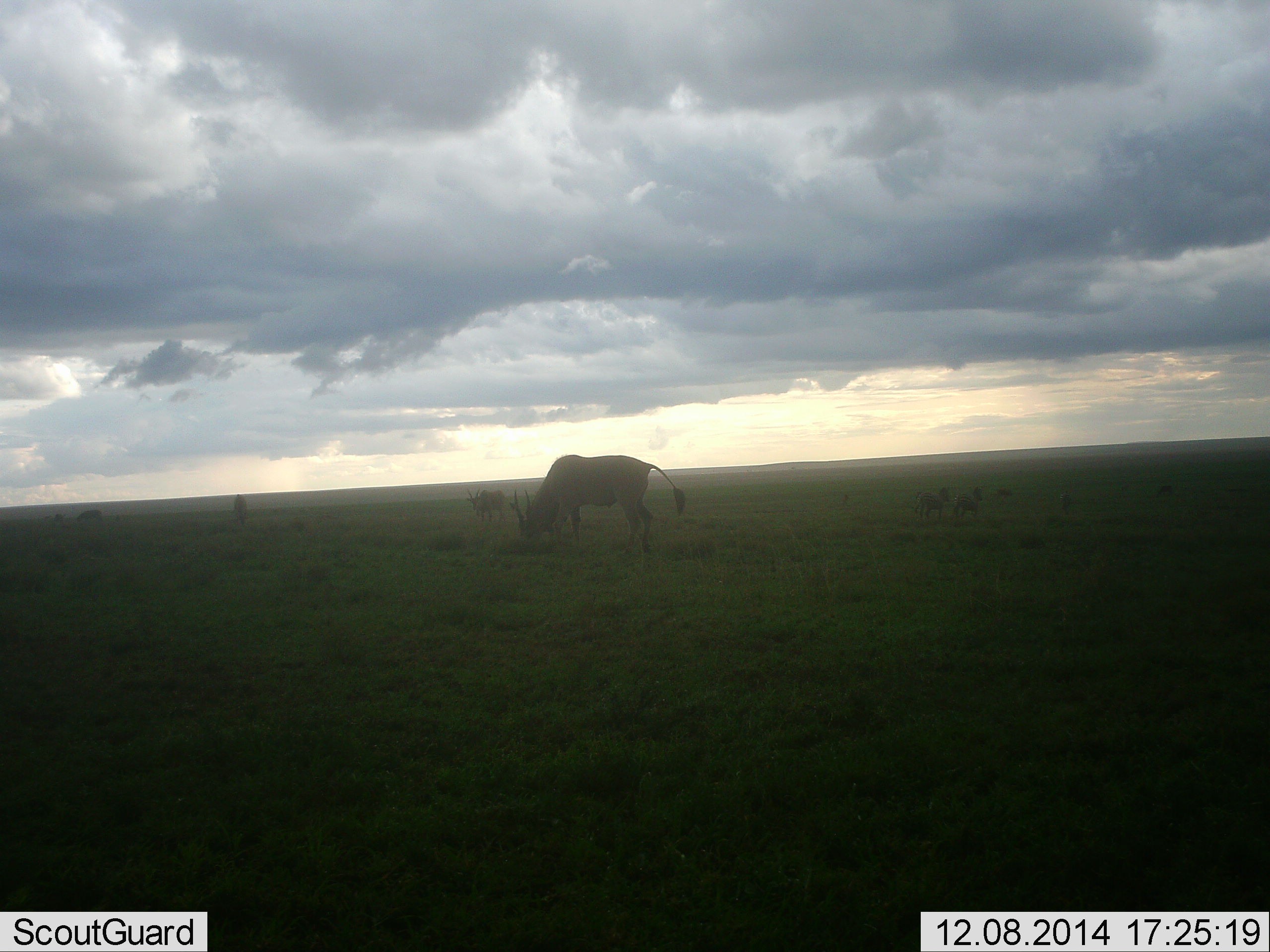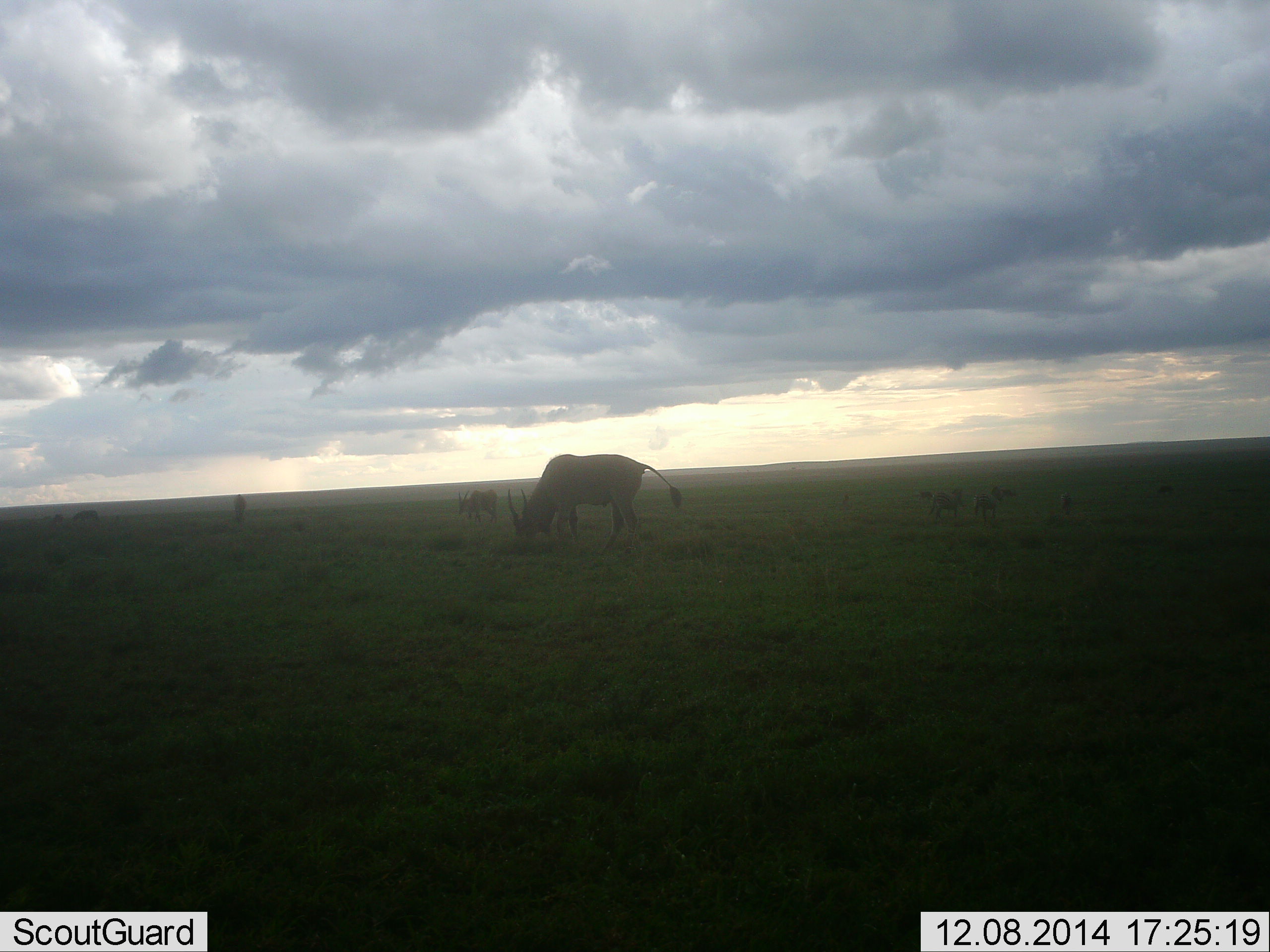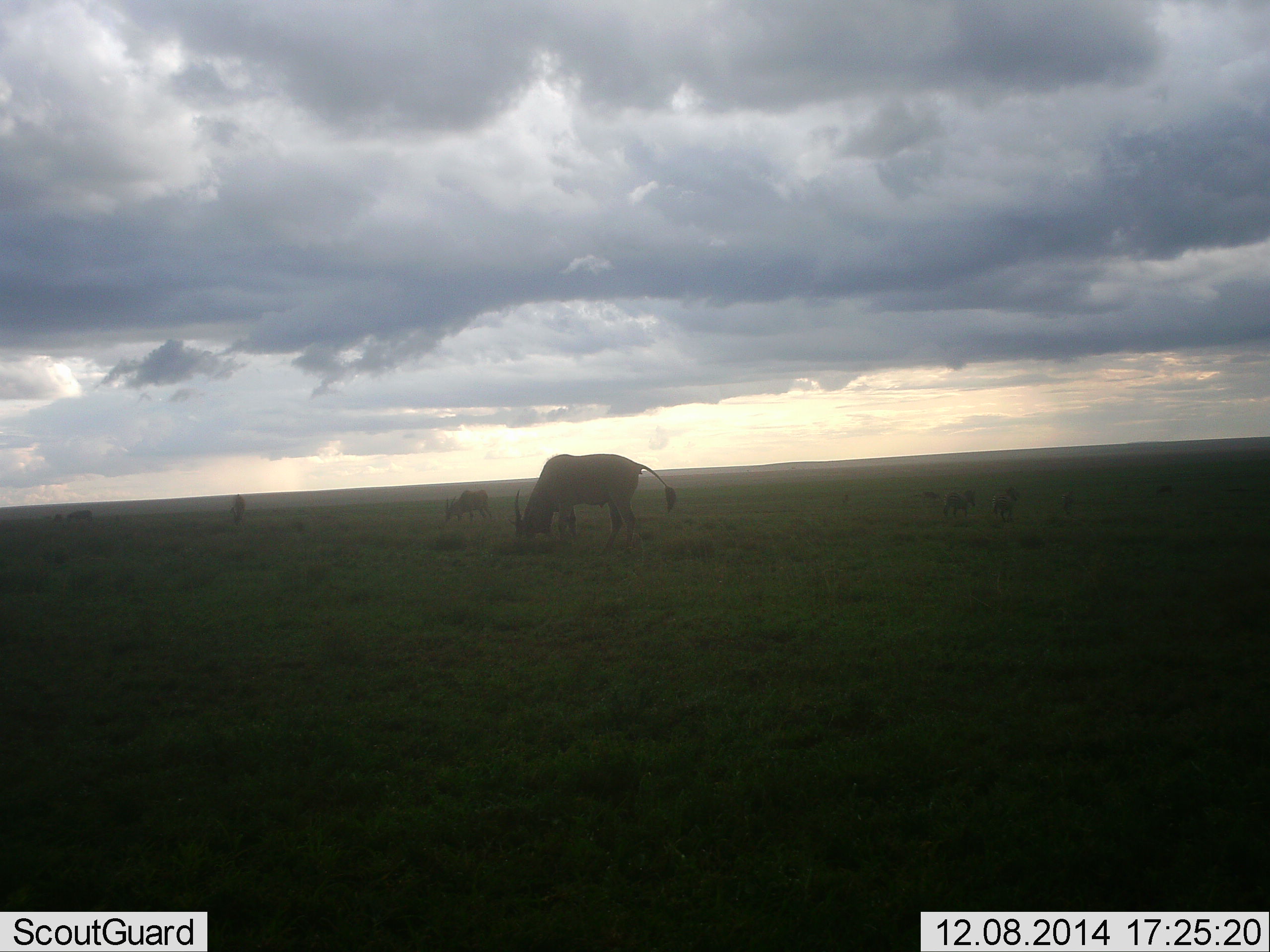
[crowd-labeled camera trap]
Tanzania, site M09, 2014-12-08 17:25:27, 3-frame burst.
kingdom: Animalia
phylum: Chordata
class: Mammalia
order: Artiodactyla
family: Bovidae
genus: Tragelaphus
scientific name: Tragelaphus oryx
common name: eland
Eland (Tragelaphus oryx), count 3. Behavior (volunteer vote fractions): standing 43%, resting 0%, moving 29%, interacting 0%. Young present (vote fraction): 0%. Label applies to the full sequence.